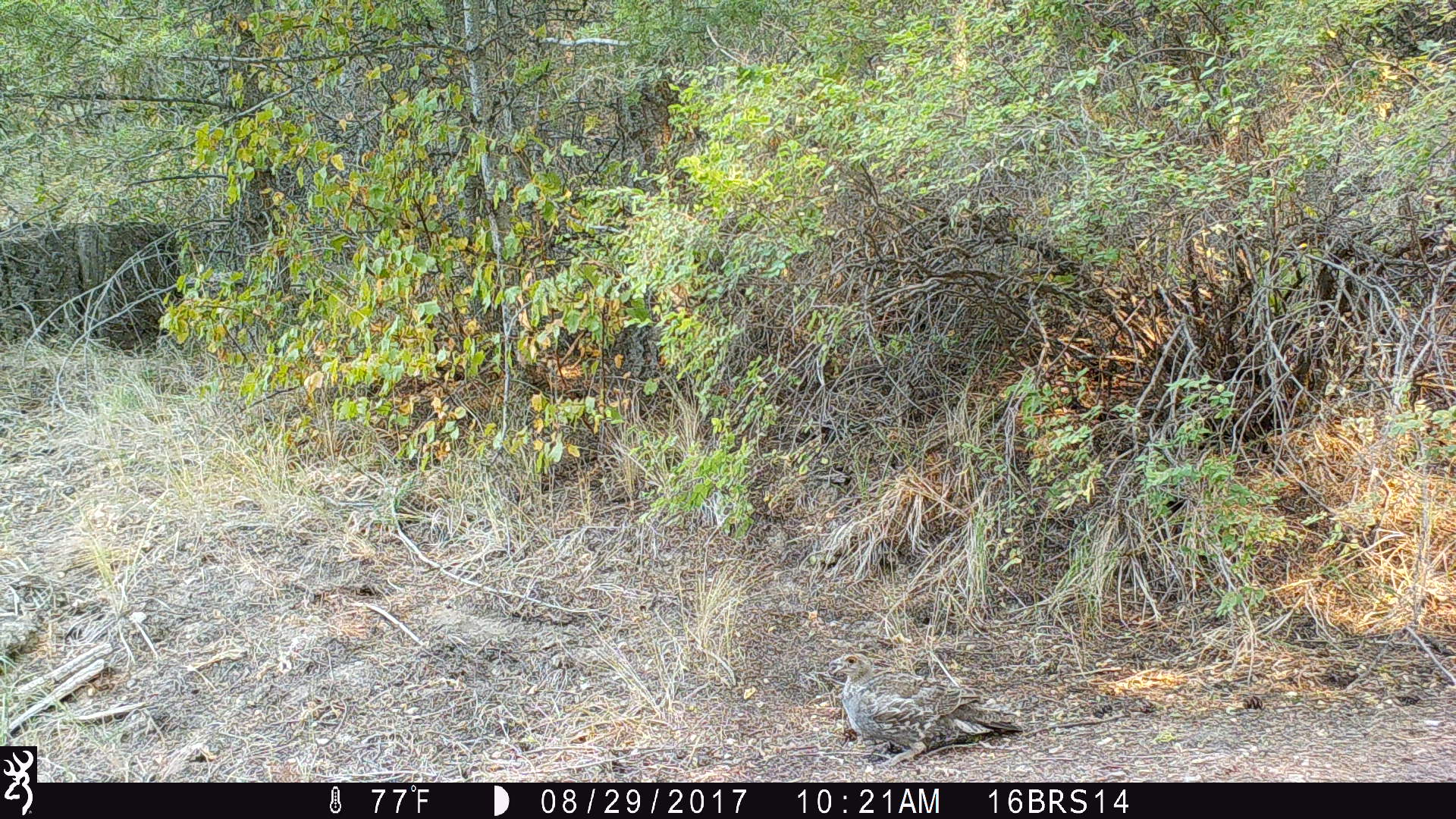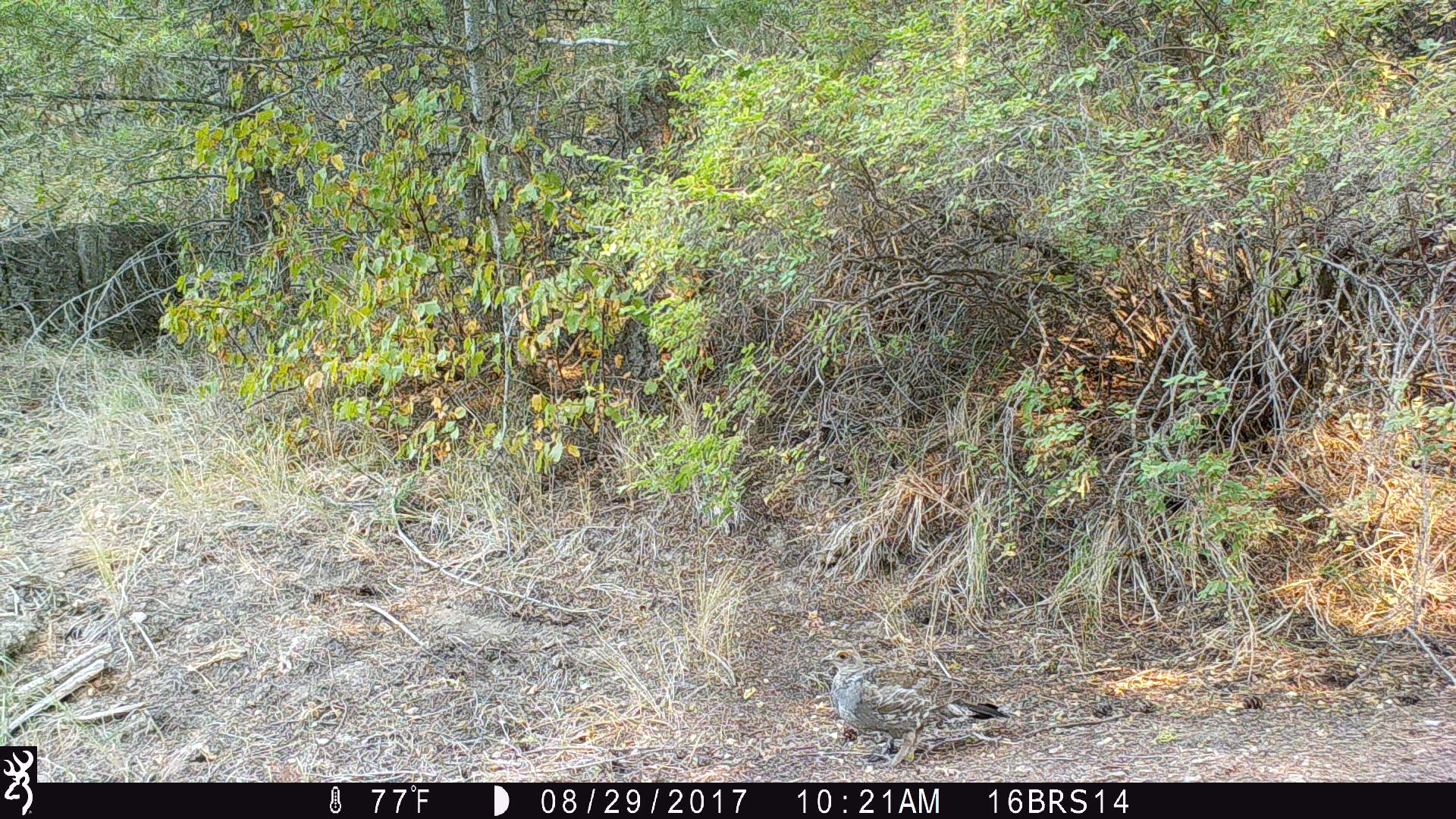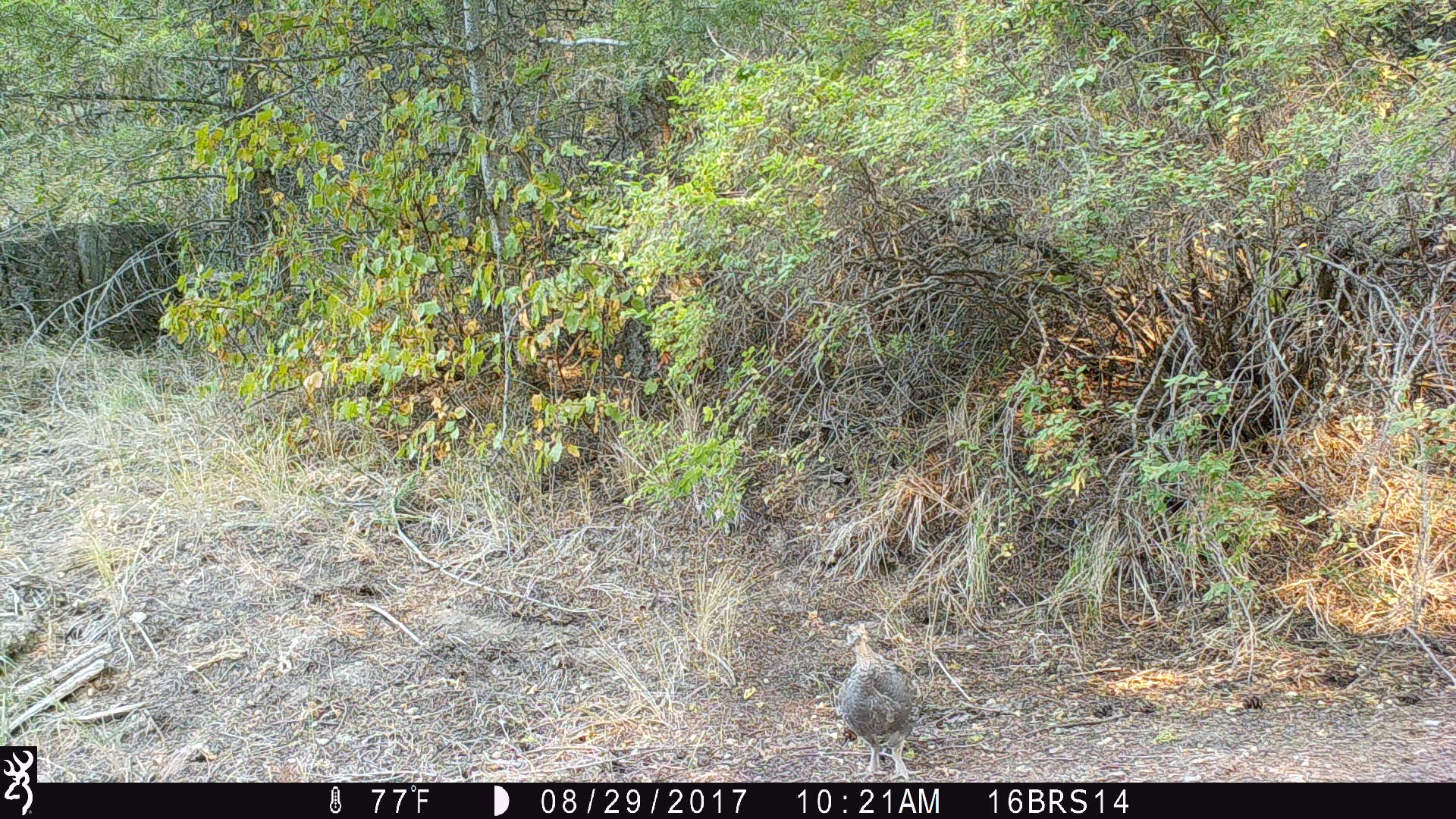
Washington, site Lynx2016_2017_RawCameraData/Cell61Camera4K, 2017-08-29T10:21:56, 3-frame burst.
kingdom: Animalia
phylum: Chordata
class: Aves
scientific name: Aves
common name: birds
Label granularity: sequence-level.